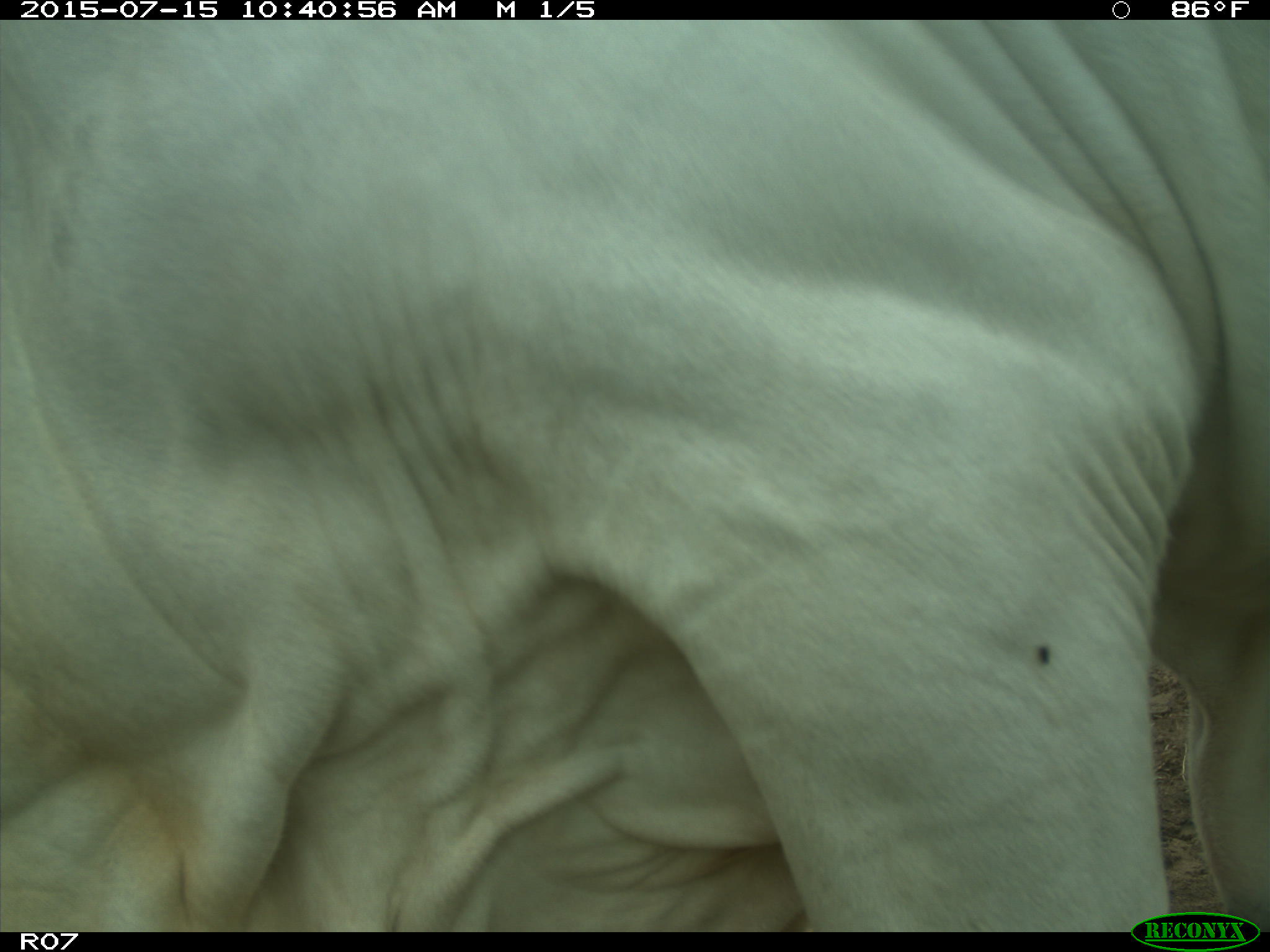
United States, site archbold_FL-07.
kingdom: Animalia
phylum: Chordata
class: Mammalia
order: Artiodactyla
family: Bovidae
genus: Bos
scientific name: Bos taurus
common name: domestic cow